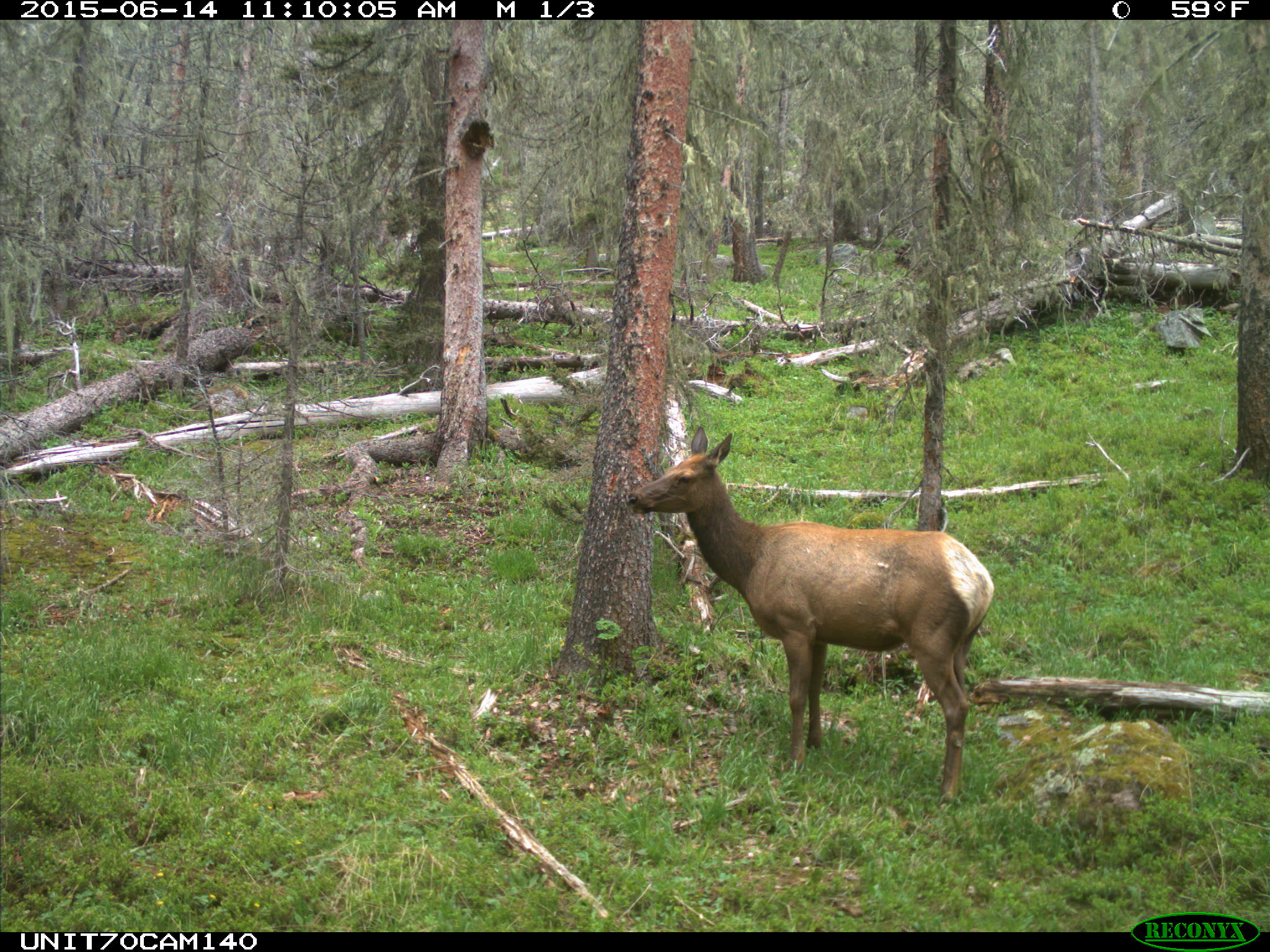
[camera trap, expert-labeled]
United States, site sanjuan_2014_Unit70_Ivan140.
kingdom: Animalia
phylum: Chordata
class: Mammalia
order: Artiodactyla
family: Cervidae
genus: Cervus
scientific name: Cervus elaphus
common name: red deer